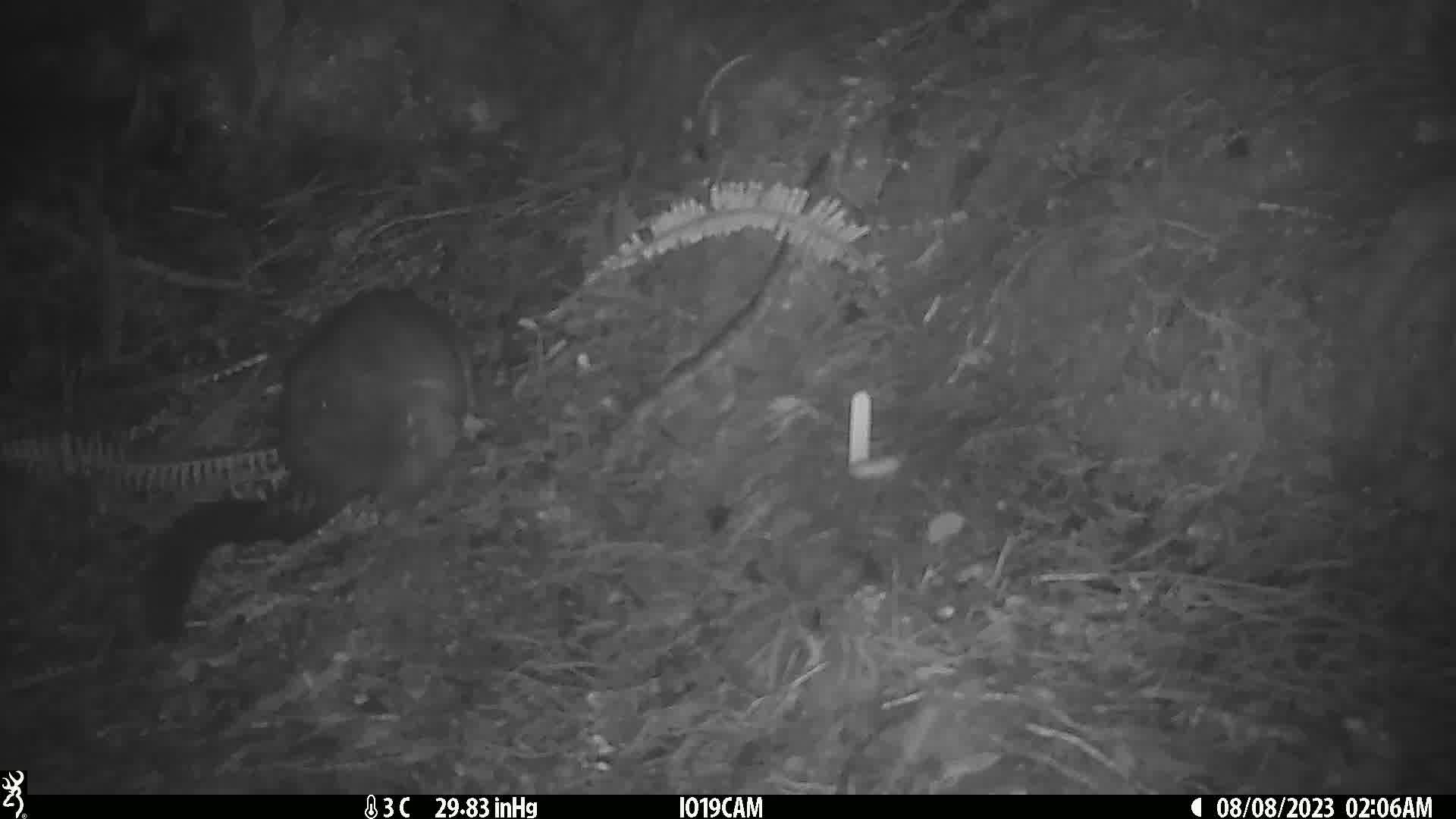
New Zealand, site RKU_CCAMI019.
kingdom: Animalia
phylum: Chordata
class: Mammalia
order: Diprotodontia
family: Phalangeridae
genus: Trichosurus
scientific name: Trichosurus vulpecula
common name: common brushtail possum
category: possum